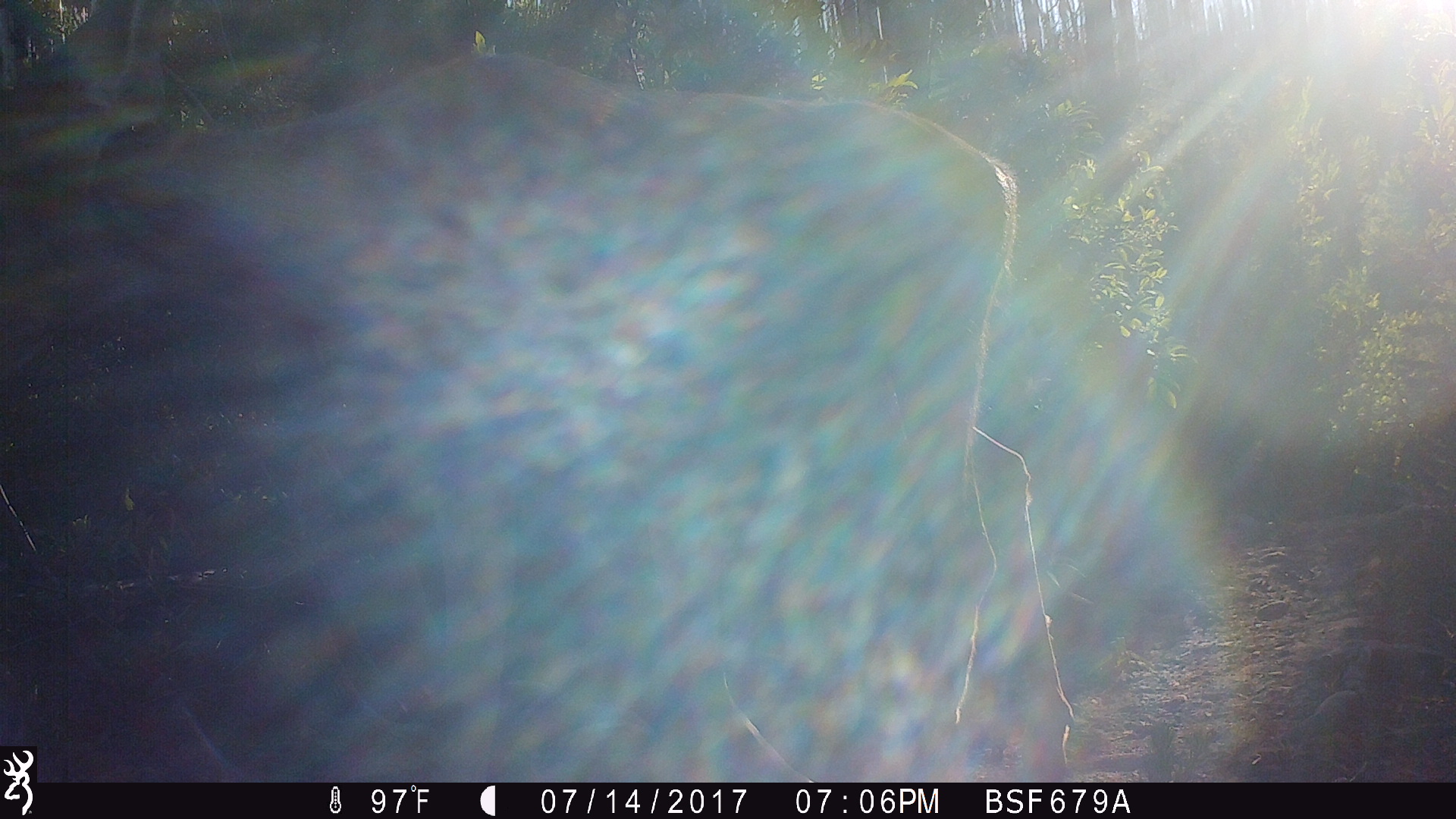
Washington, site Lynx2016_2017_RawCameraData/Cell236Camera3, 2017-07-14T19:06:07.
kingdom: Animalia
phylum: Chordata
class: Mammalia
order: Artiodactyla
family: Cervidae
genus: Odocoileus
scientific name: Odocoileus hemionus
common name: mule deer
Odocoileus hemionus (mule deer). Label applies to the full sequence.